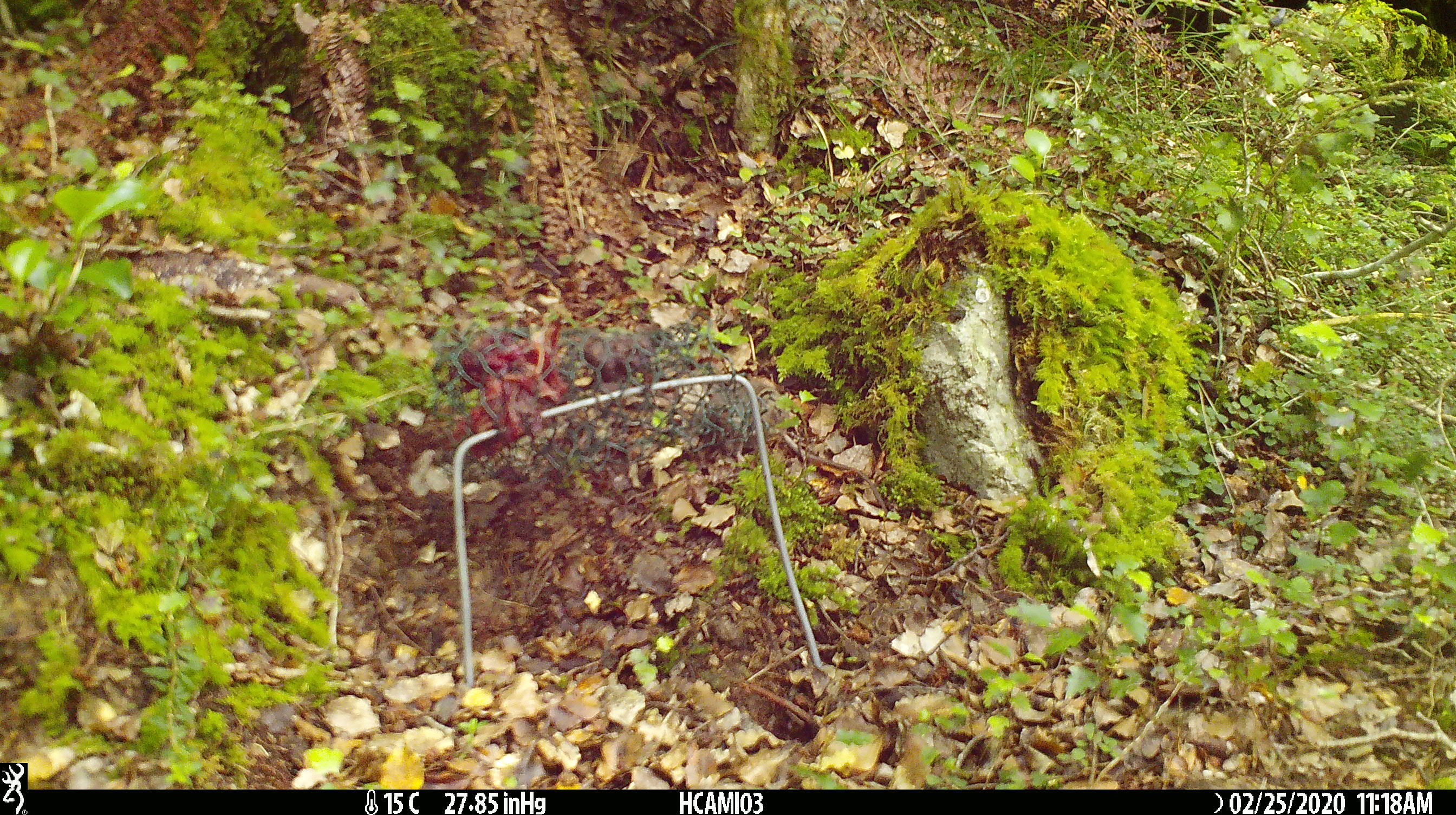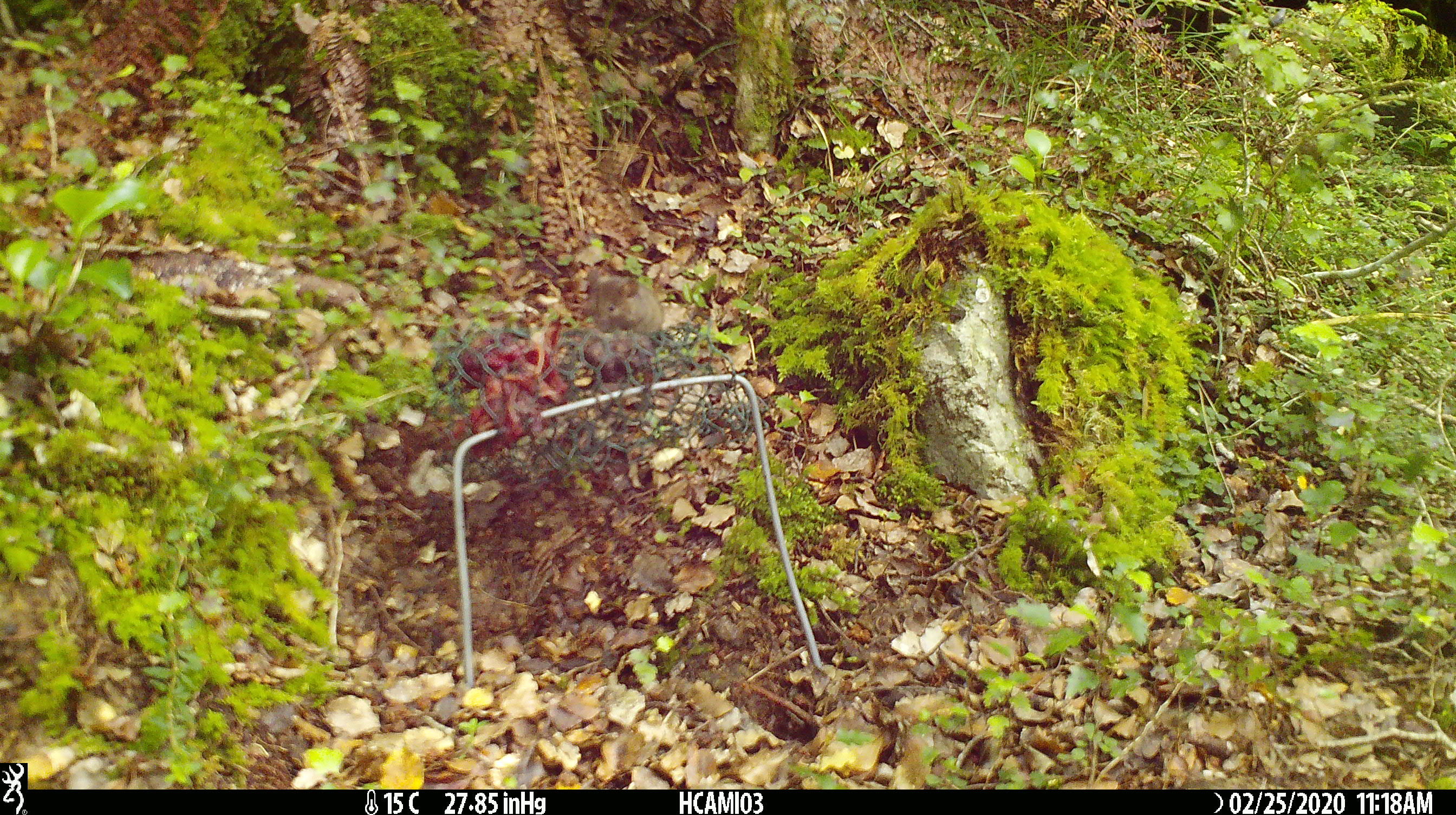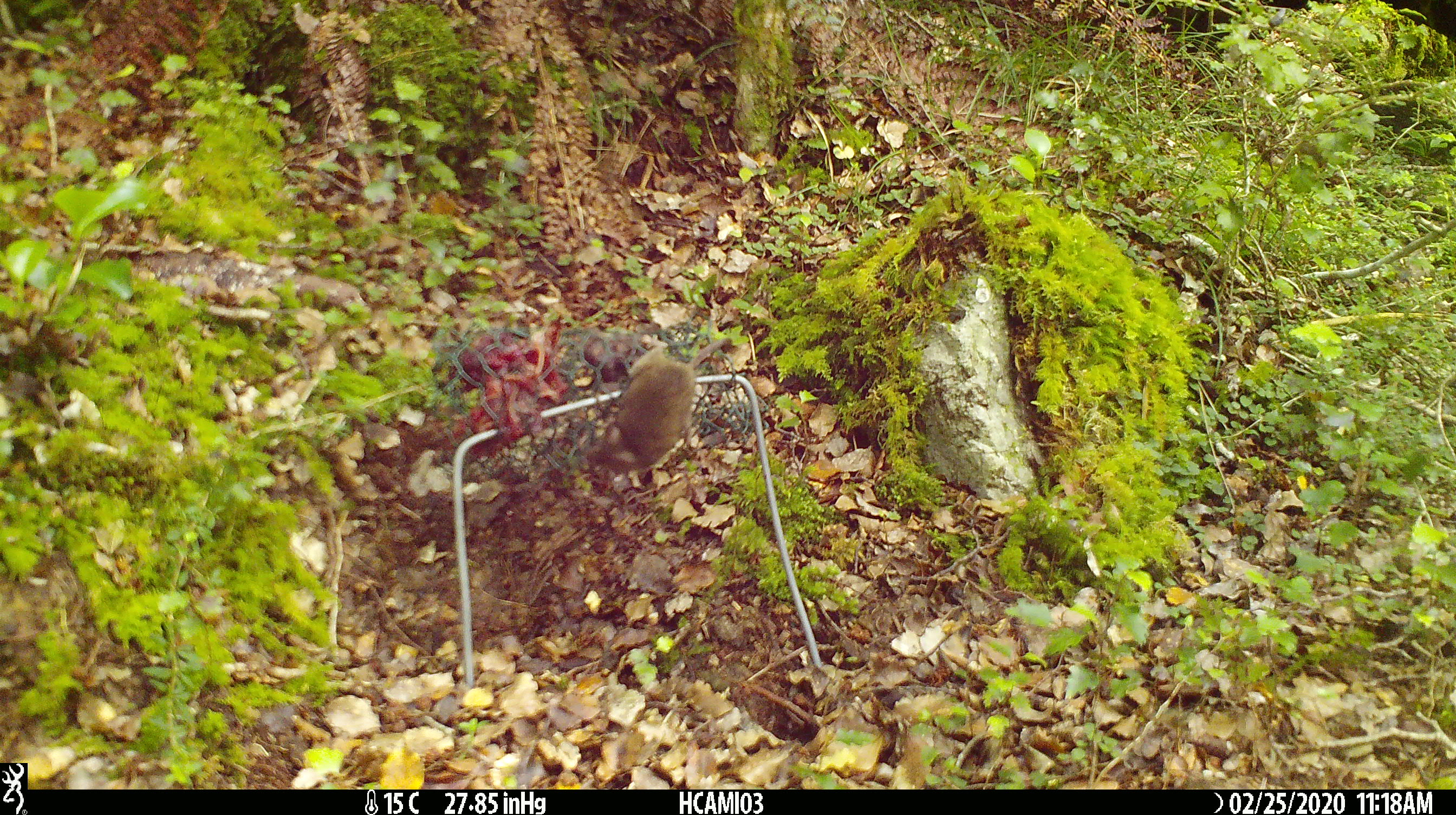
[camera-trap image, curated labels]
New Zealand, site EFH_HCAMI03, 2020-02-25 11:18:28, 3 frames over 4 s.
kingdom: Animalia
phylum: Chordata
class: Mammalia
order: Rodentia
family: Muridae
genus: Mus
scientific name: Mus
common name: mouse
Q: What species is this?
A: Mouse (Mus).